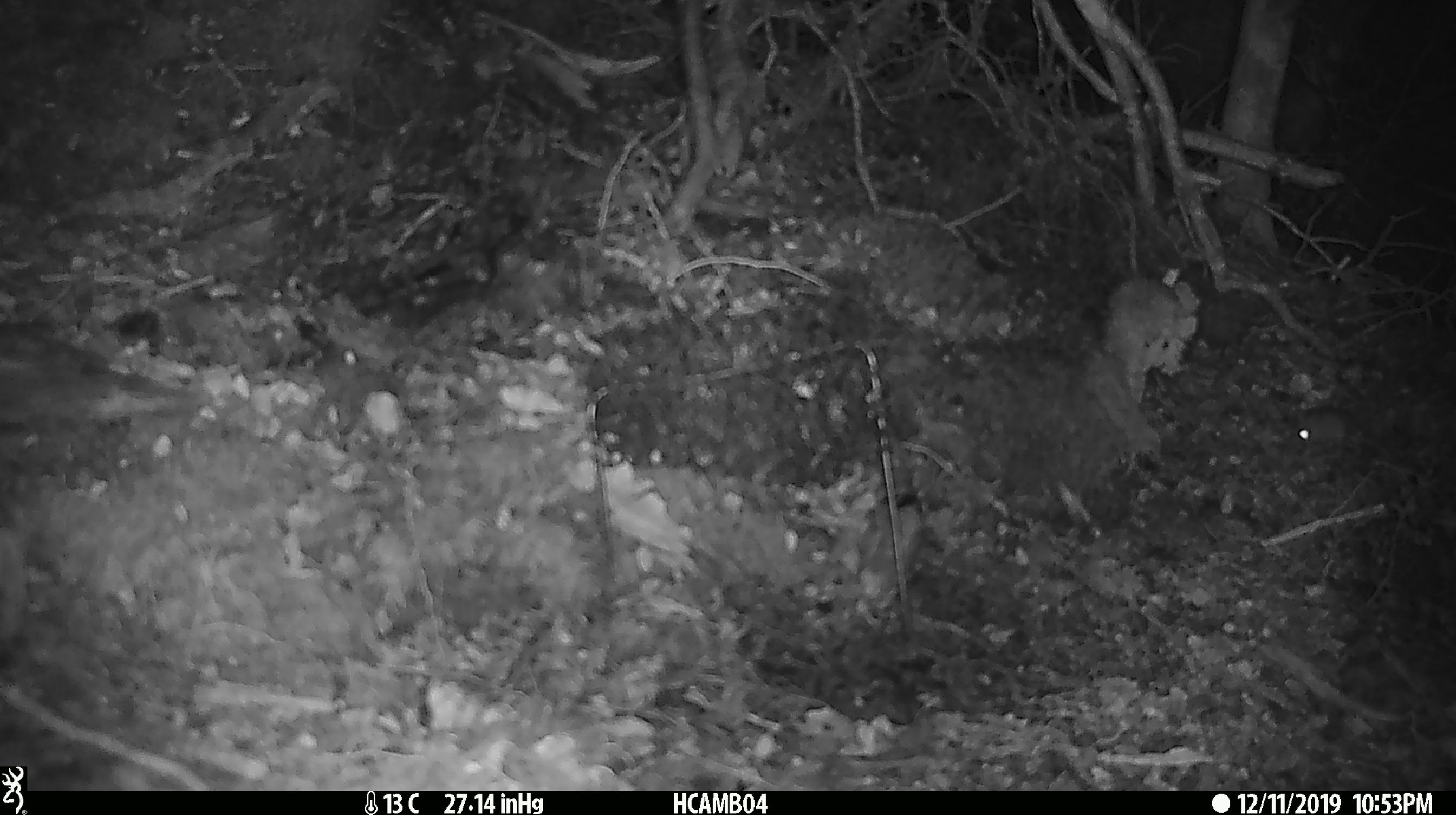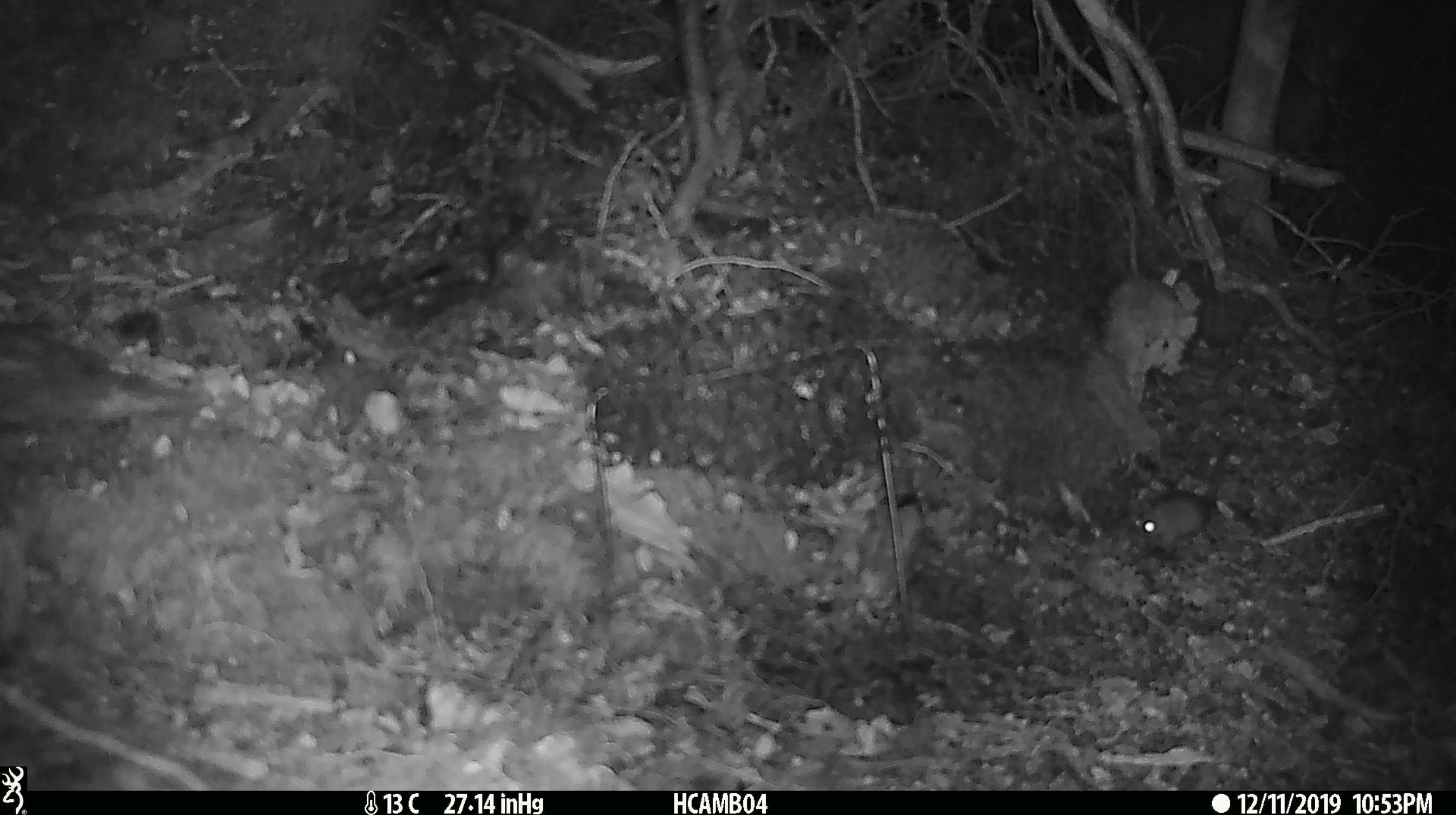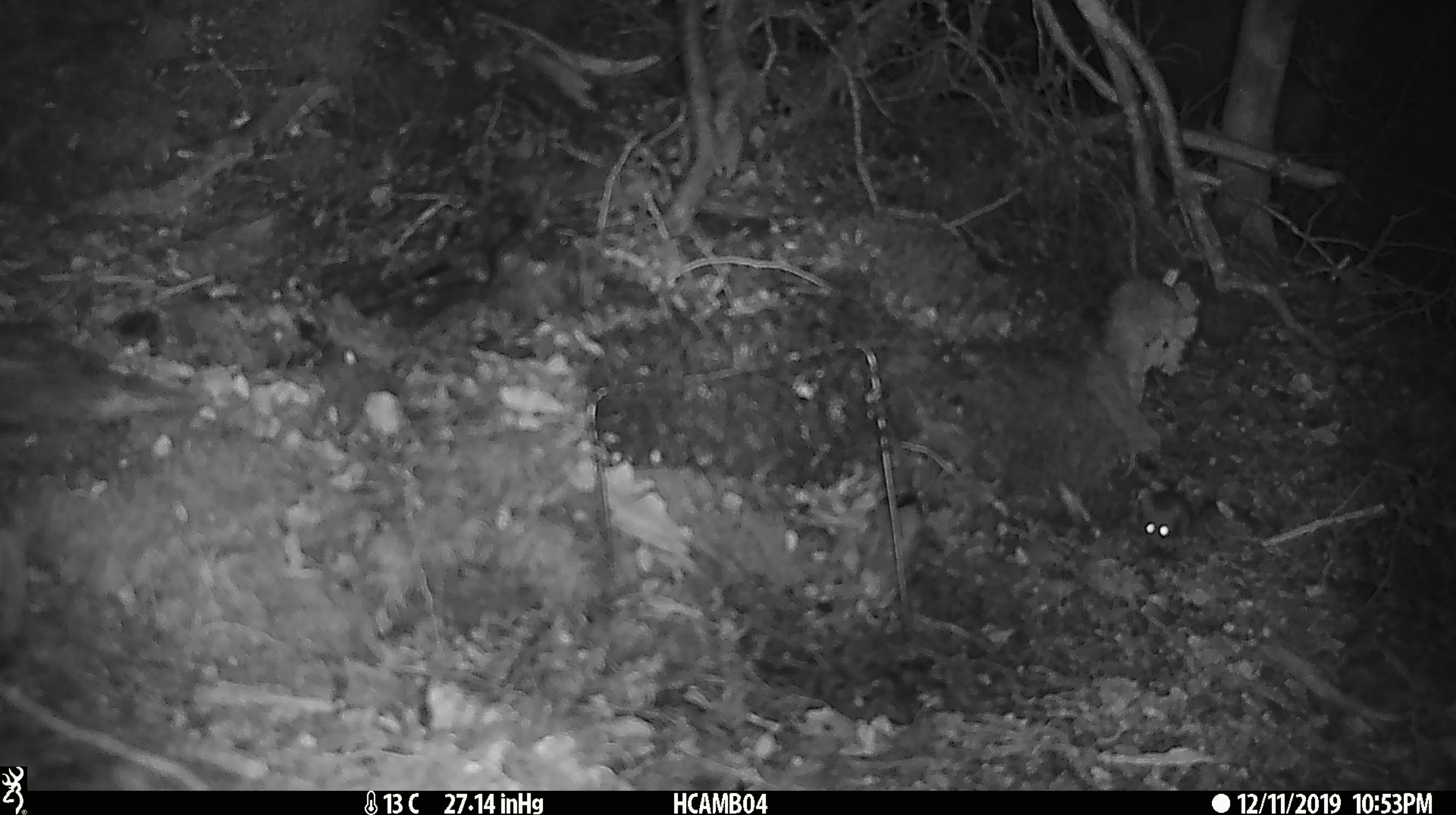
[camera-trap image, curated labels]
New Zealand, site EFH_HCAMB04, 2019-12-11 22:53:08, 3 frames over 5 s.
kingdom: Animalia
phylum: Chordata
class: Mammalia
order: Rodentia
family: Muridae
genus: Mus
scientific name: Mus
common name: mouse